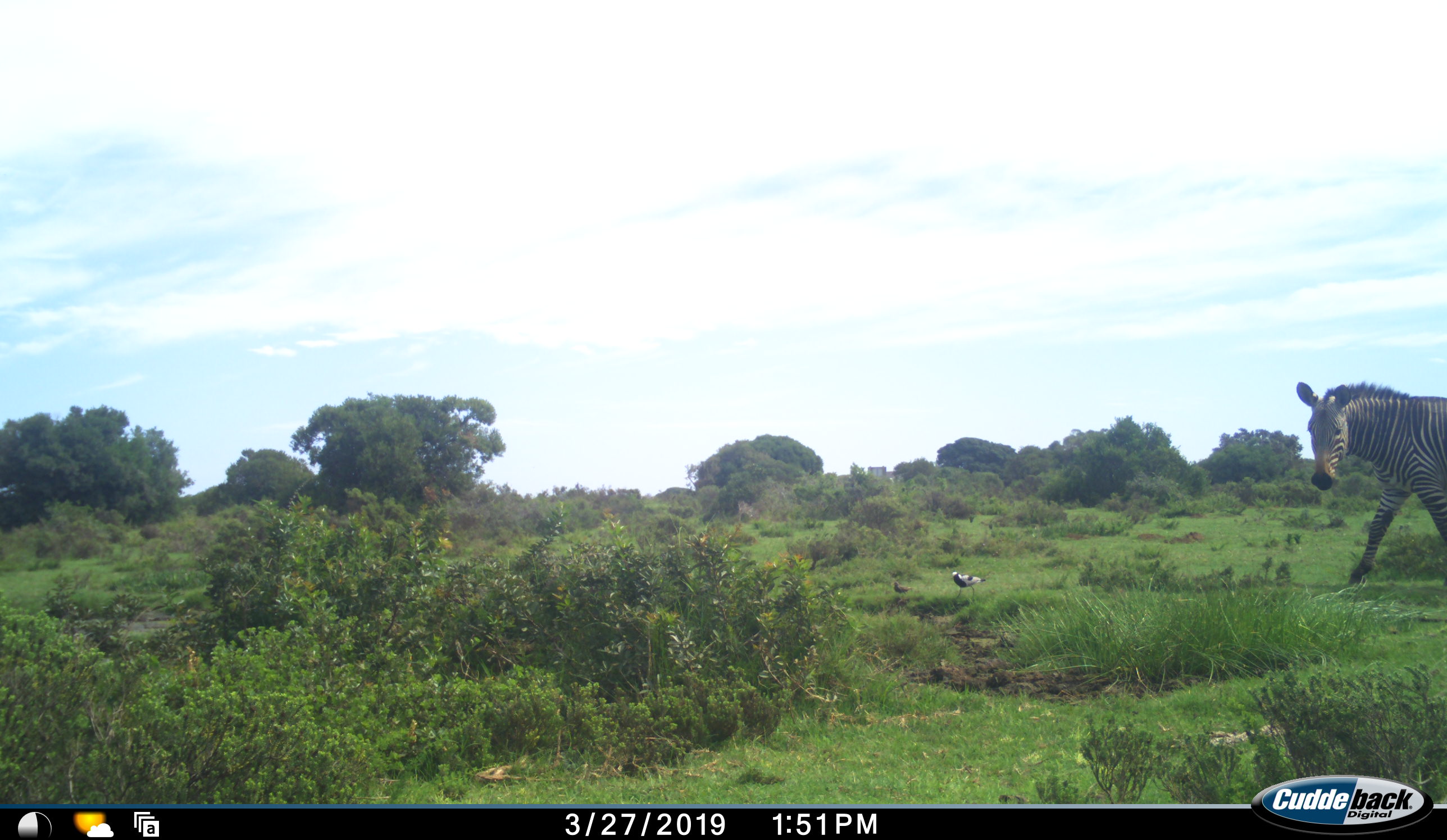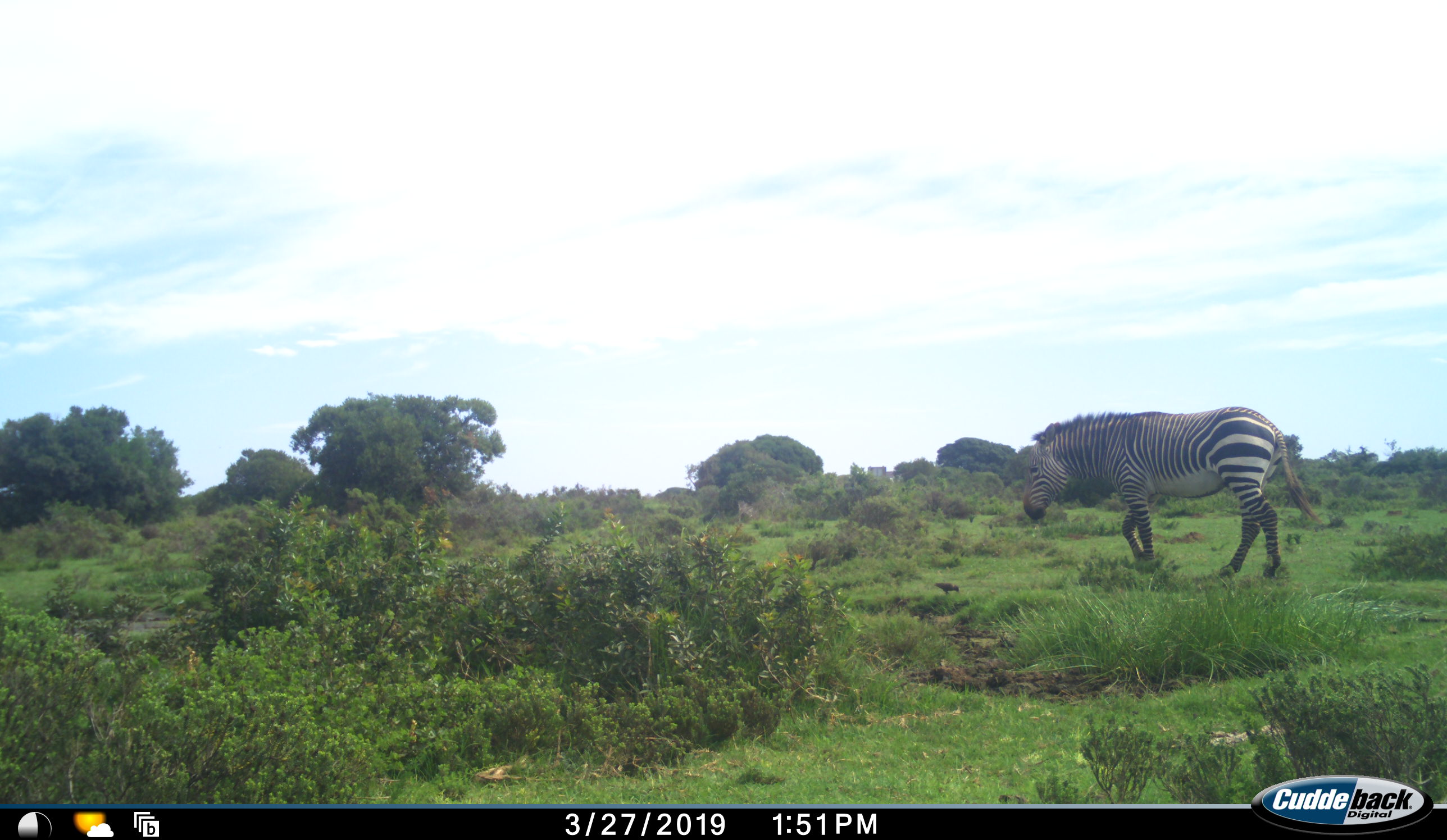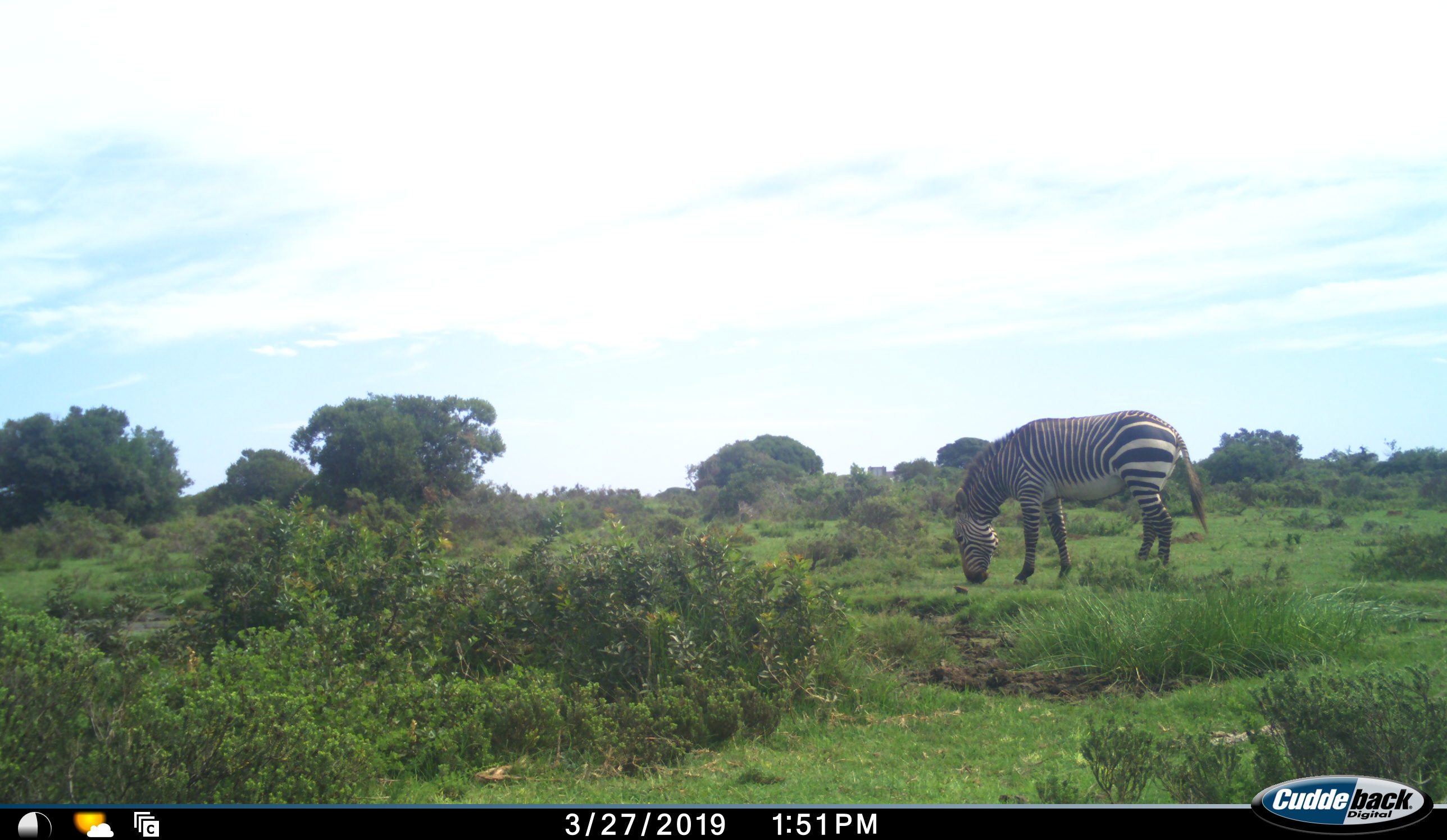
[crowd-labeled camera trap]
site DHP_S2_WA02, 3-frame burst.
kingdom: Animalia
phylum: Chordata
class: Mammalia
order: Perissodactyla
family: Equidae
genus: Equus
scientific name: Equus zebra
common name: mountain zebra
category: zebramountain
Zebramountain (mountain zebra) (Equus zebra), count 1. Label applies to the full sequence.